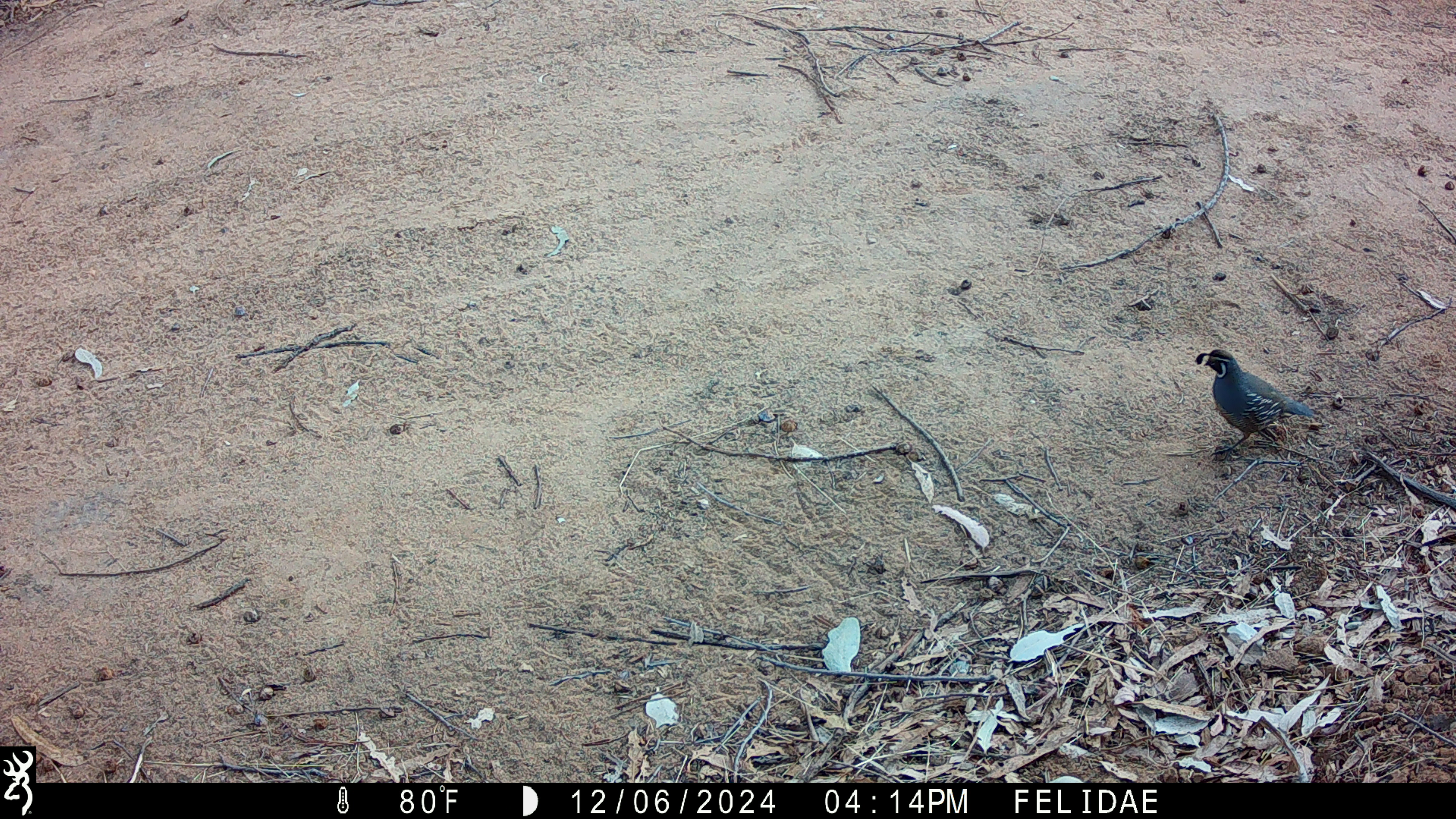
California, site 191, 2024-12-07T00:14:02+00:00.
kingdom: Animalia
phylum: Chordata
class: Aves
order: Galliformes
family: Odontophoridae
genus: Callipepla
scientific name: Callipepla californica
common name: california quail